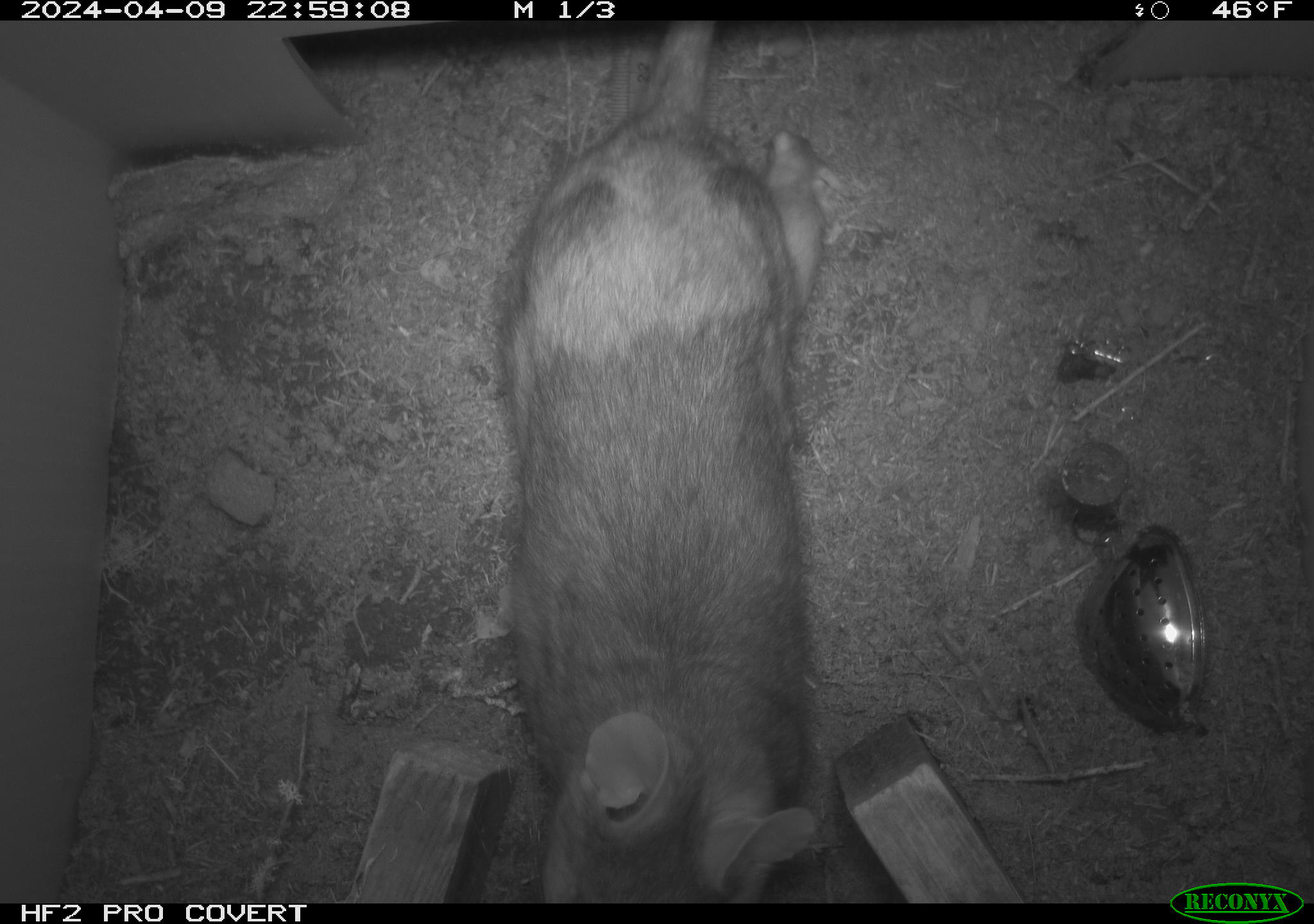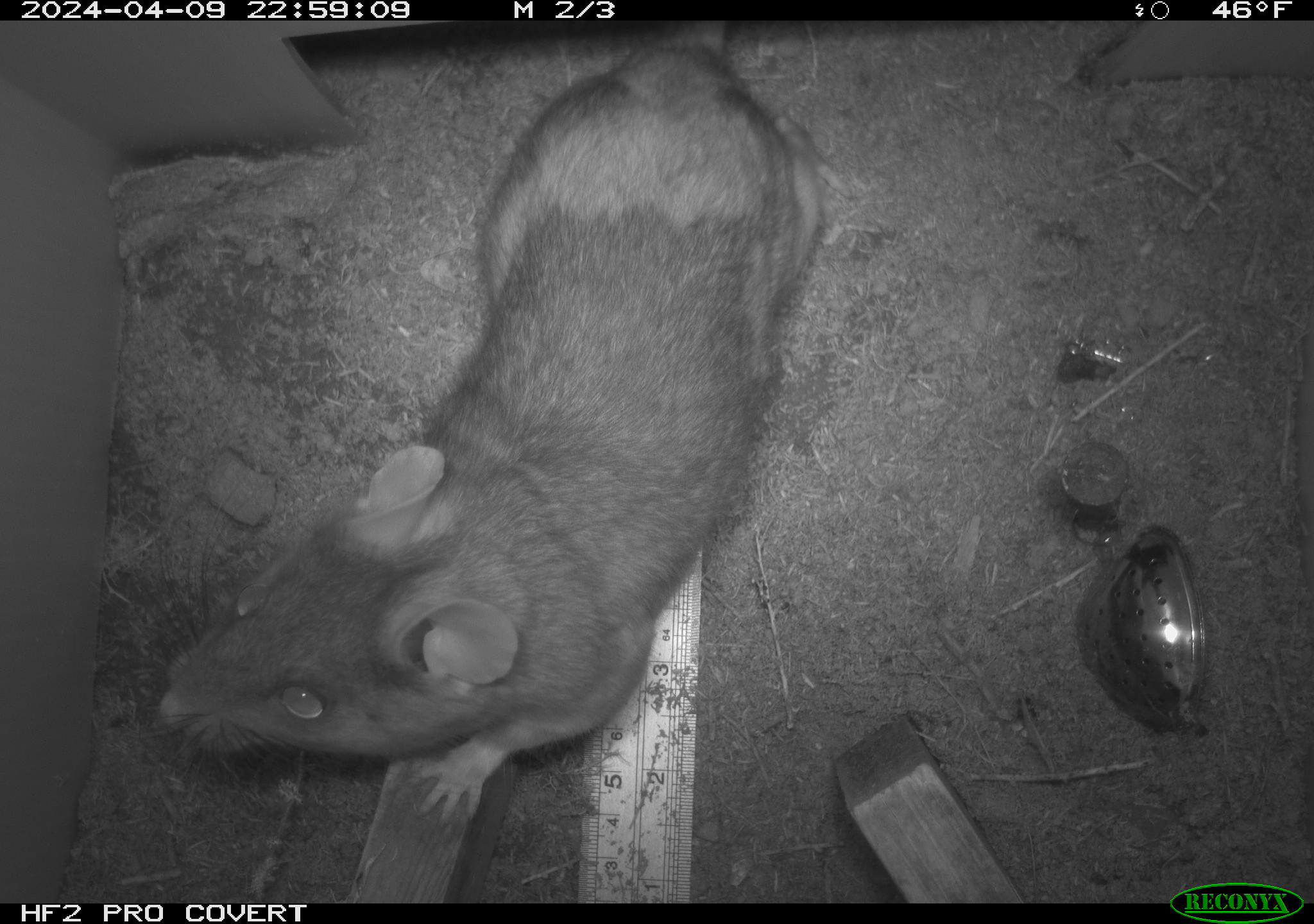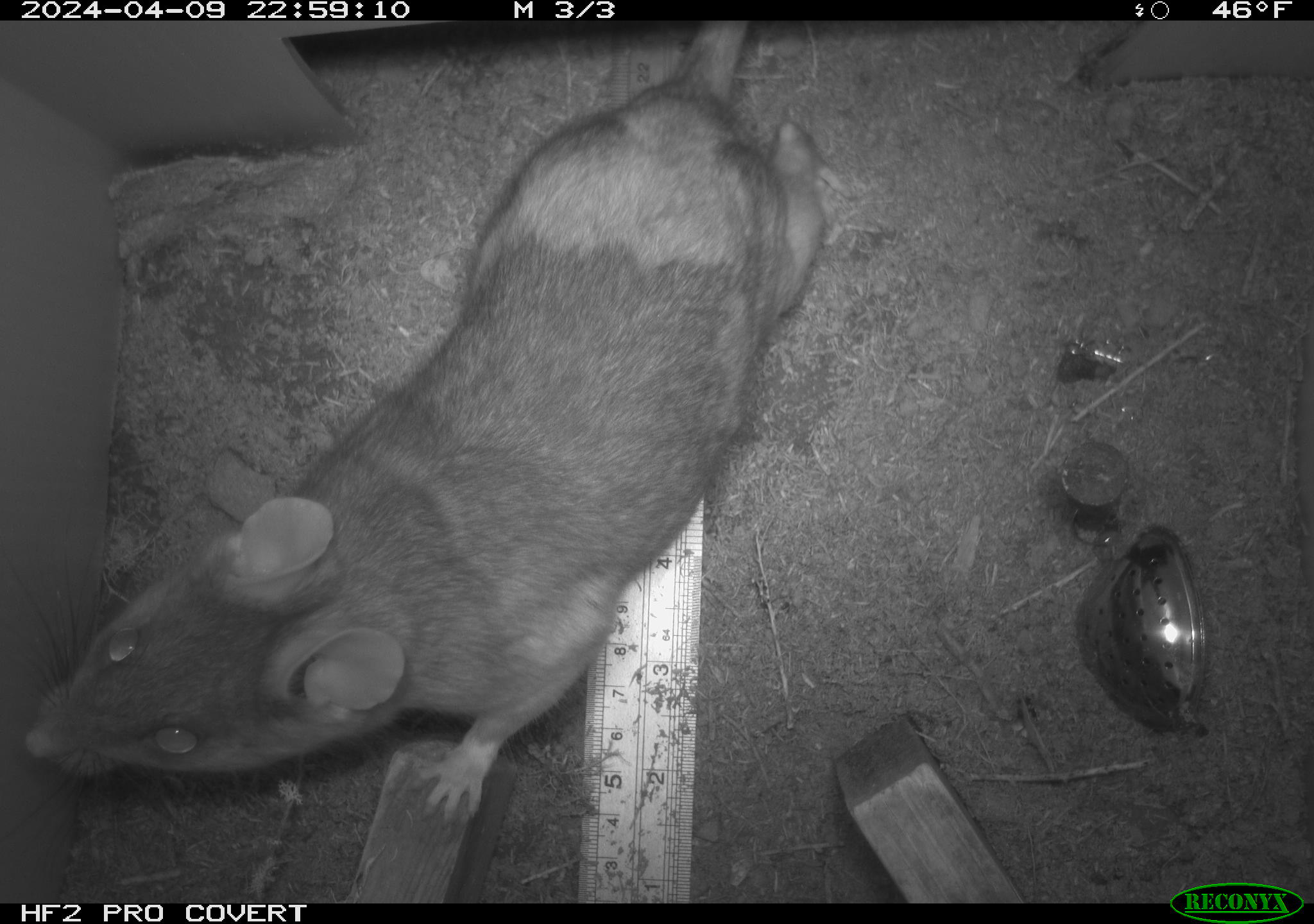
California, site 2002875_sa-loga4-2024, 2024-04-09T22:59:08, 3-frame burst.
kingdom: Animalia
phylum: Chordata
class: Mammalia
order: Rodentia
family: Cricetidae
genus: Neotoma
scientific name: Neotoma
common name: pack rat or woodrat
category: neotoma species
Neotoma species (pack rat or woodrat) (Neotoma).